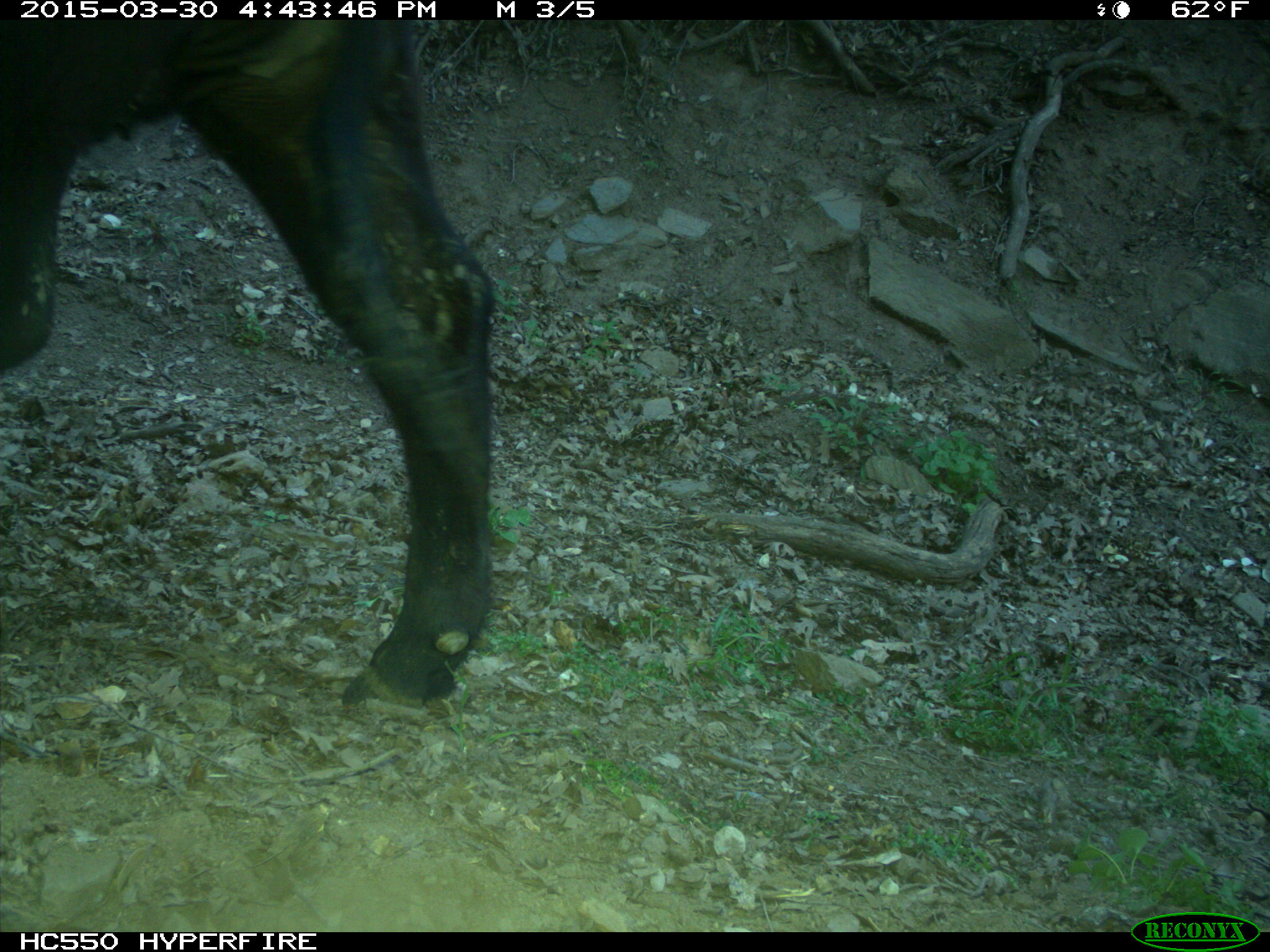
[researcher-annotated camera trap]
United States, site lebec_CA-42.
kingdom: Animalia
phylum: Chordata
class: Mammalia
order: Artiodactyla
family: Bovidae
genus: Bos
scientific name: Bos taurus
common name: domestic cow